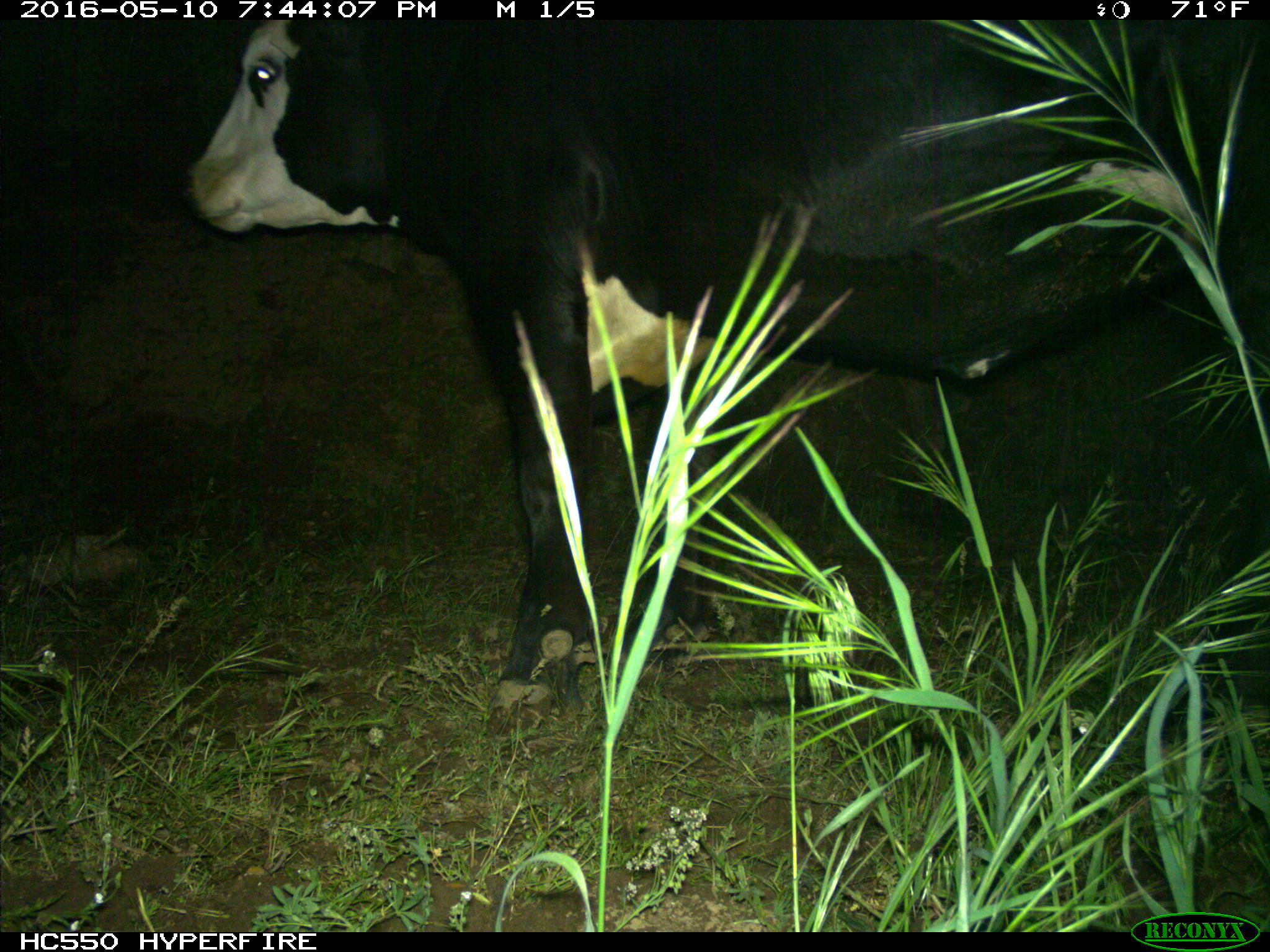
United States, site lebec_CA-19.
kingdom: Animalia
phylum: Chordata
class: Mammalia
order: Artiodactyla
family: Bovidae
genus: Bos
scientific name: Bos taurus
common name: domestic cow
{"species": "Bos taurus (domestic cow)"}